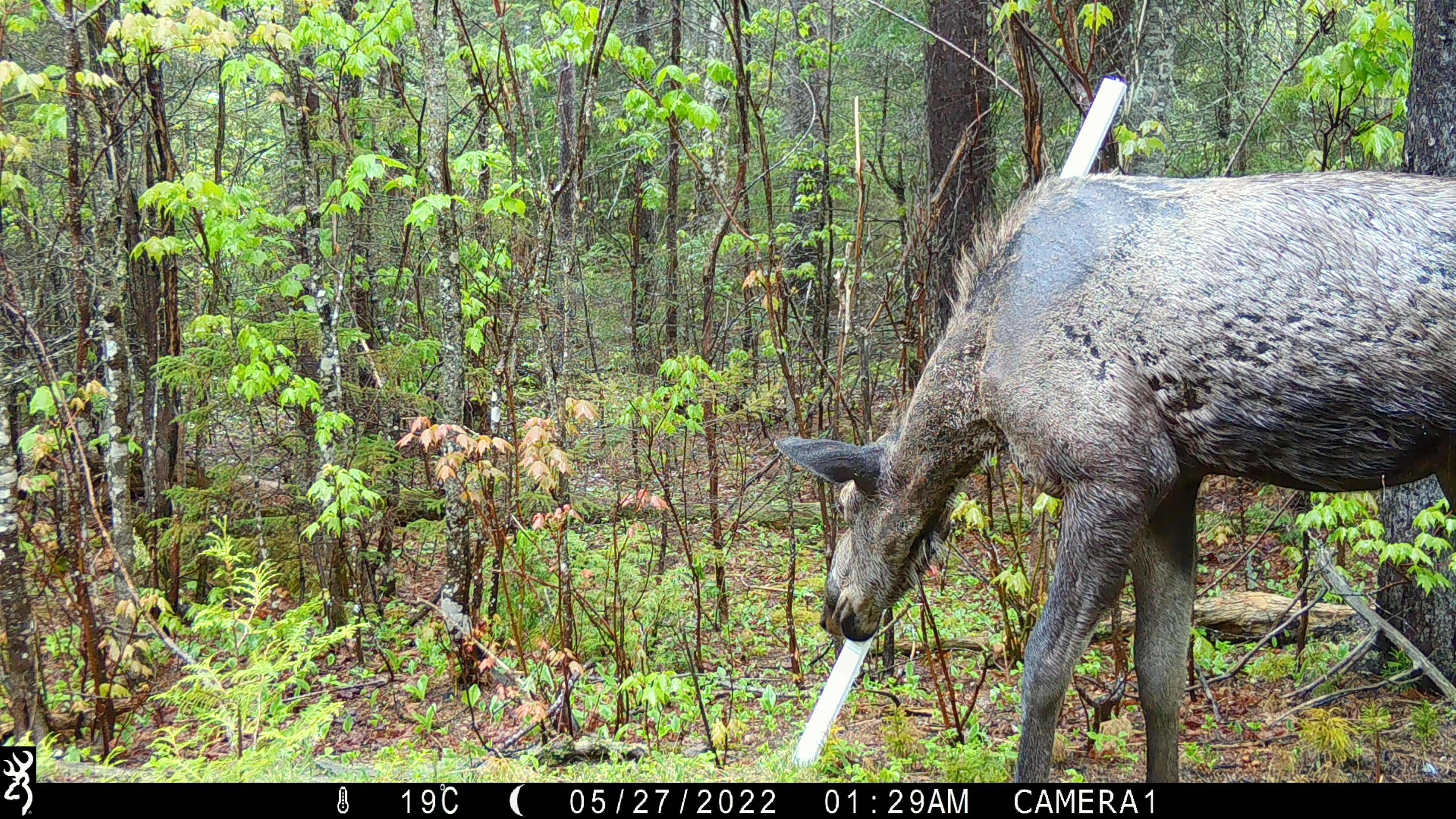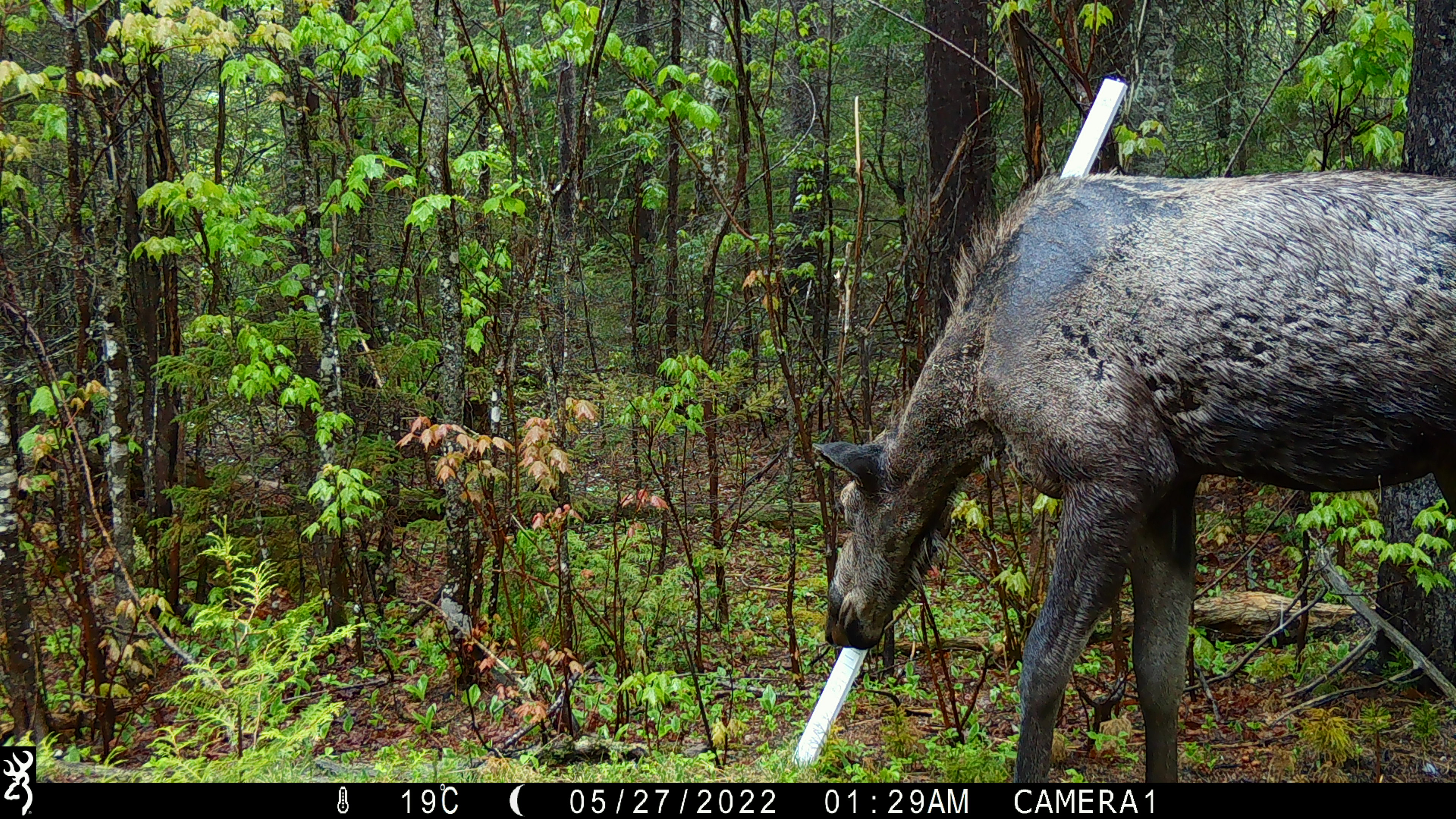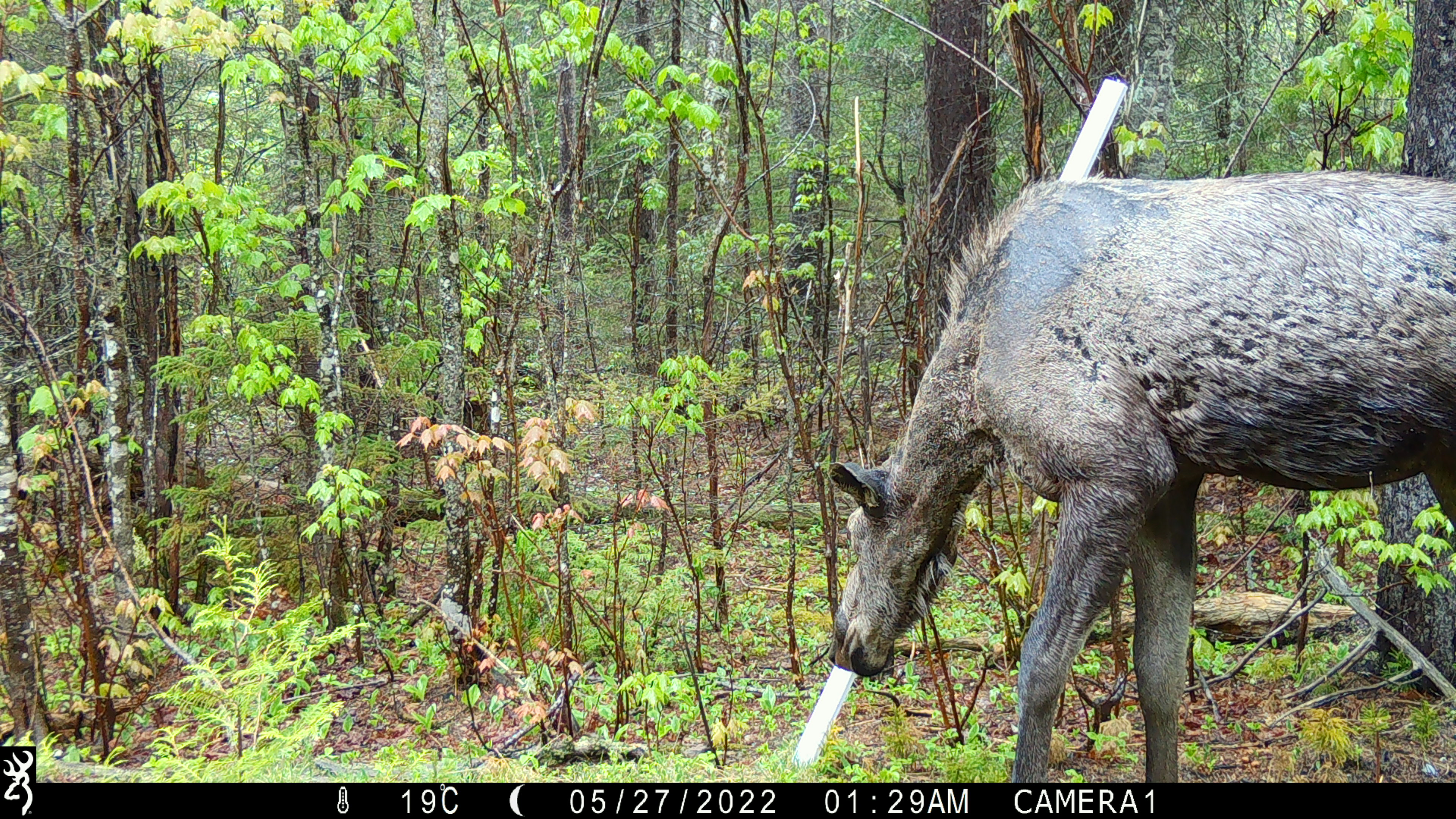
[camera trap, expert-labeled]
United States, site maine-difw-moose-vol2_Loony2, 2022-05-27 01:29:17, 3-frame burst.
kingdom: Animalia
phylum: Chordata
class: Mammalia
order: Artiodactyla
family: Cervidae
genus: Alces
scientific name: Alces alces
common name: moose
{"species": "moose (Alces alces)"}